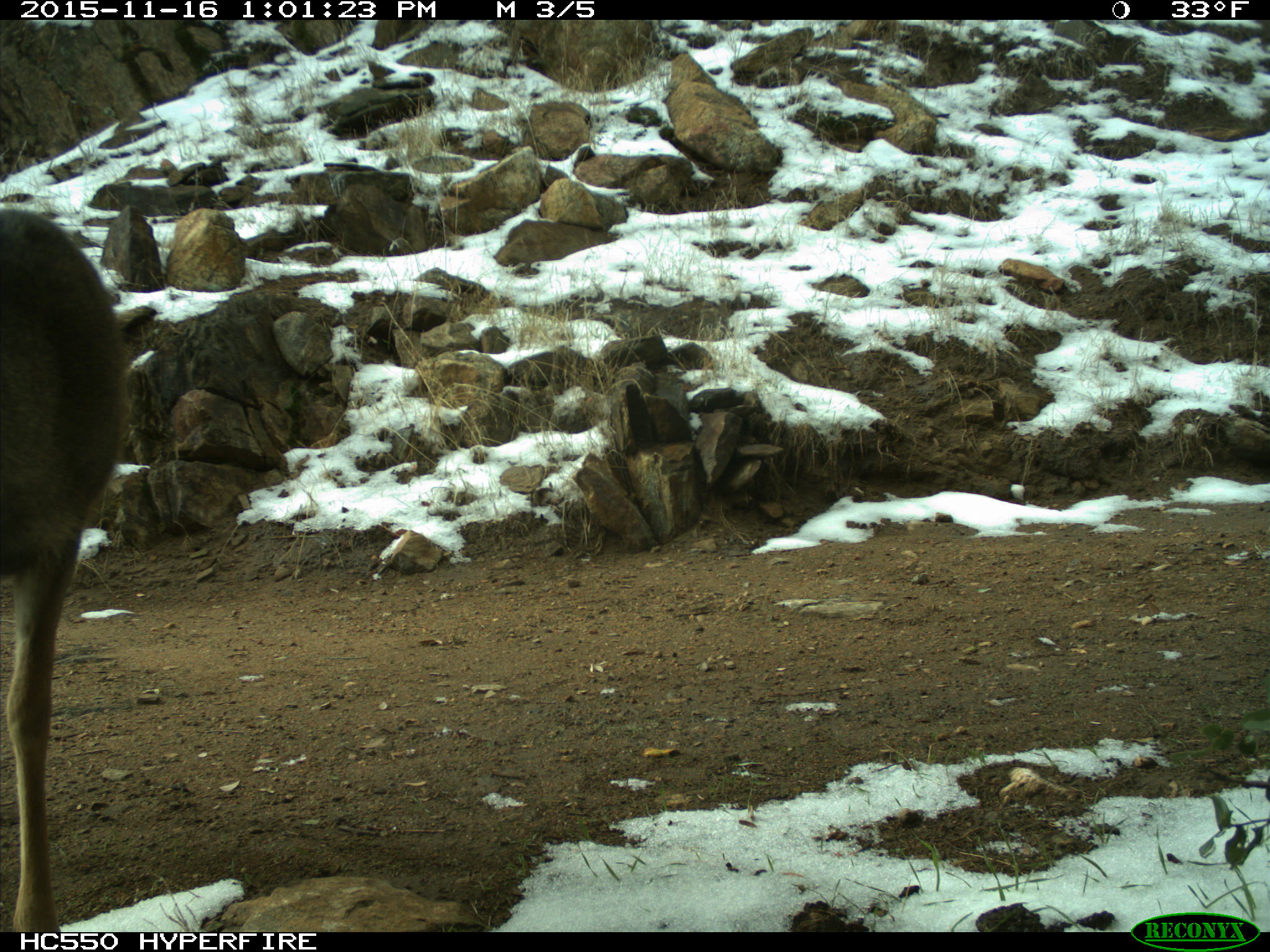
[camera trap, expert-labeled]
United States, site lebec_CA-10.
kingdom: Animalia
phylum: Chordata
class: Mammalia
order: Artiodactyla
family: Cervidae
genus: Odocoileus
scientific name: Odocoileus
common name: deer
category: unidentified deer